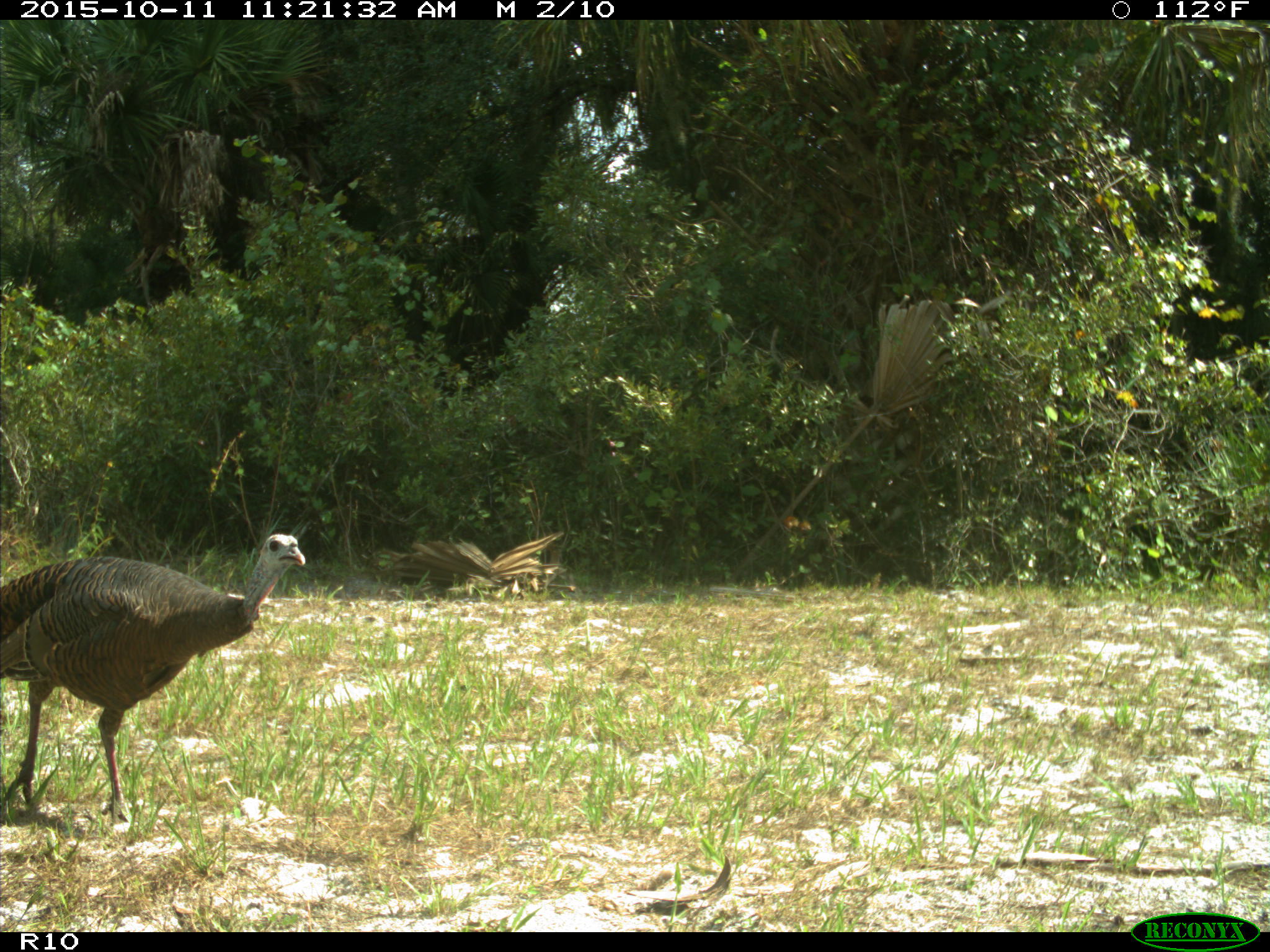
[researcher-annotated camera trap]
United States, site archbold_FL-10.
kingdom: Animalia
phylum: Chordata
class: Aves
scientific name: Aves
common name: birds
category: unidentified bird